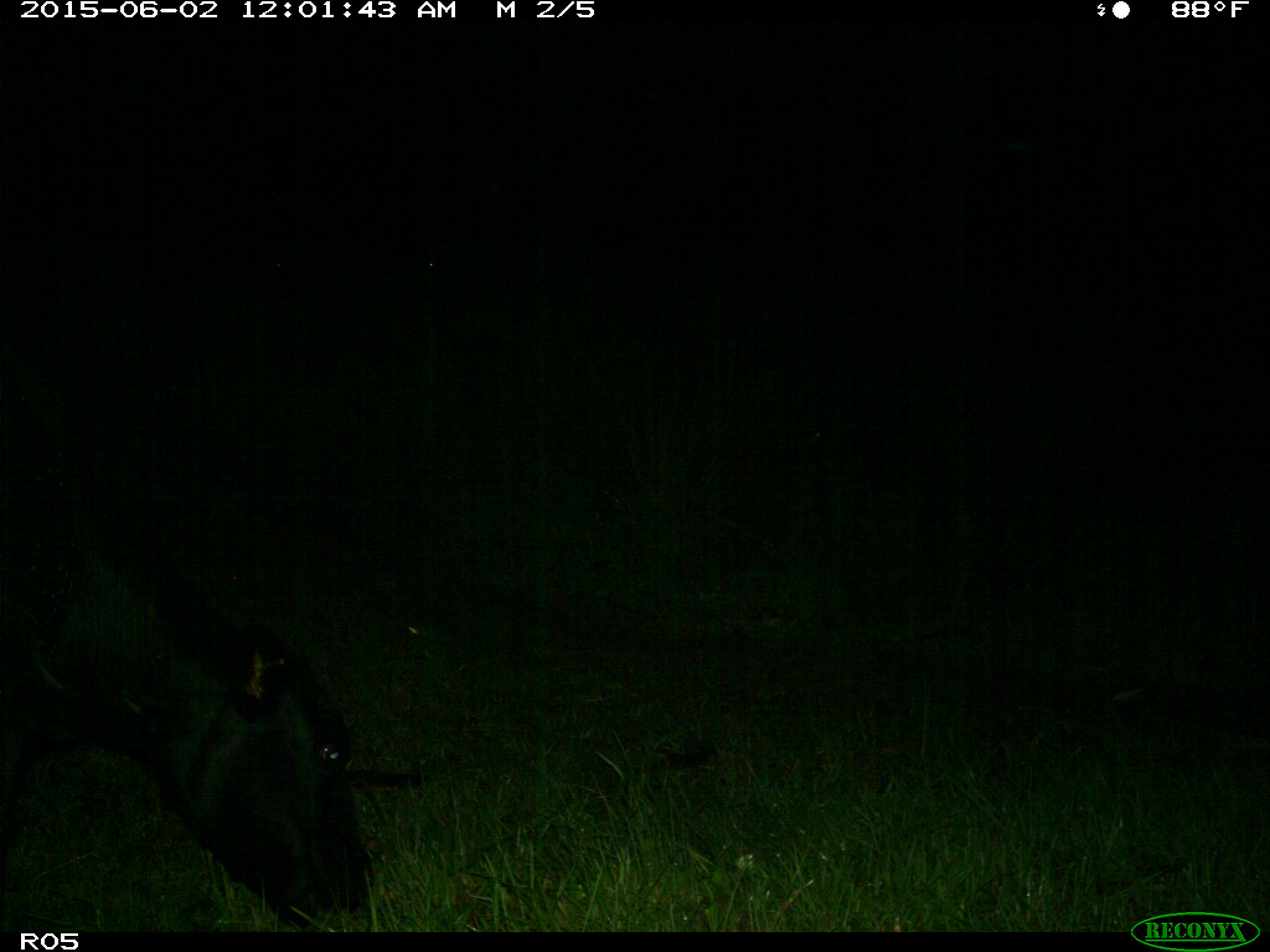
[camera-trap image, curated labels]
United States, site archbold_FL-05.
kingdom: Animalia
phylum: Chordata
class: Mammalia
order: Artiodactyla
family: Bovidae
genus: Bos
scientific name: Bos taurus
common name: domestic cow